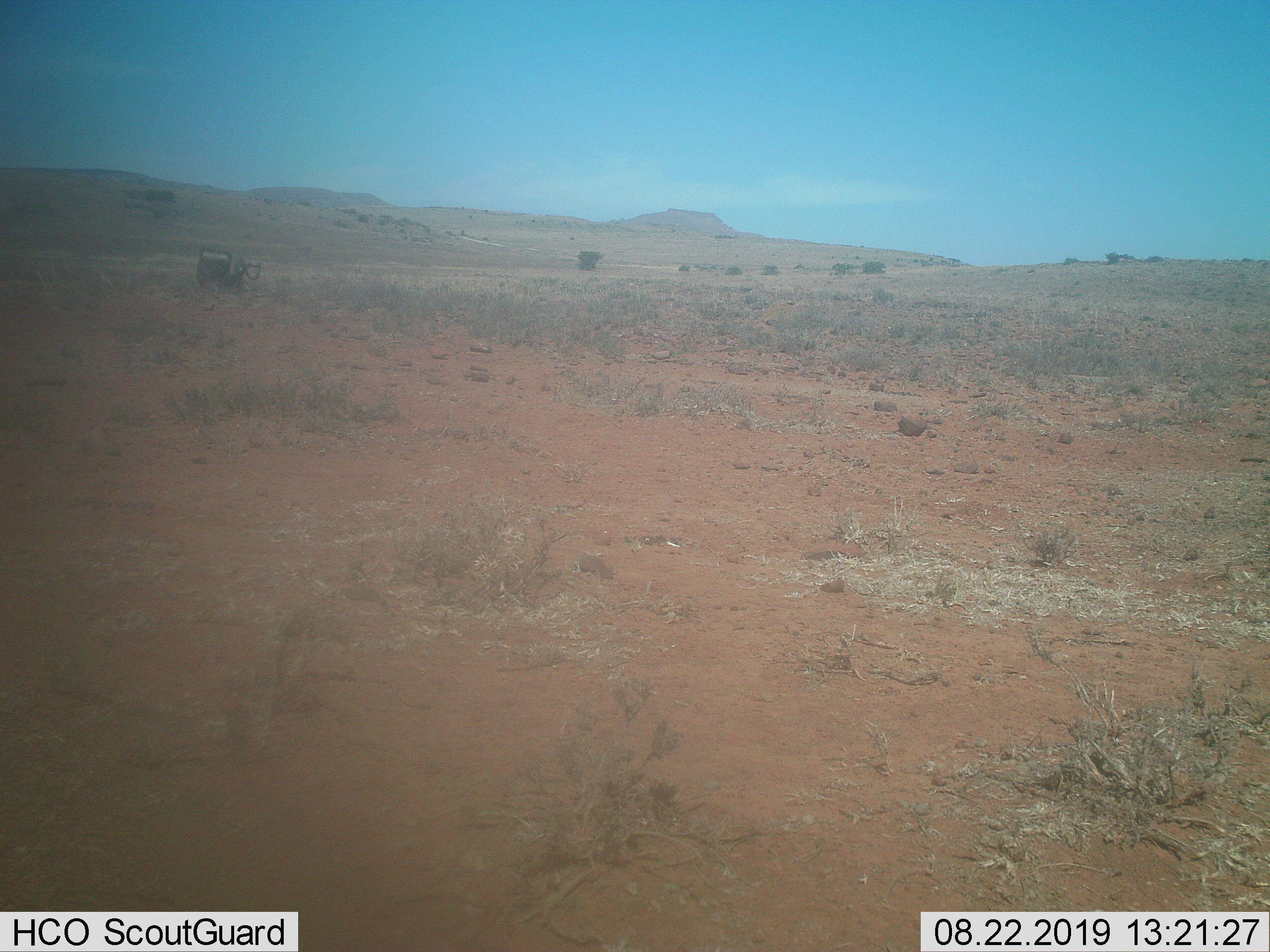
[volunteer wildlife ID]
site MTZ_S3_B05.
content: unidentified animal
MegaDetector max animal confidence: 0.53